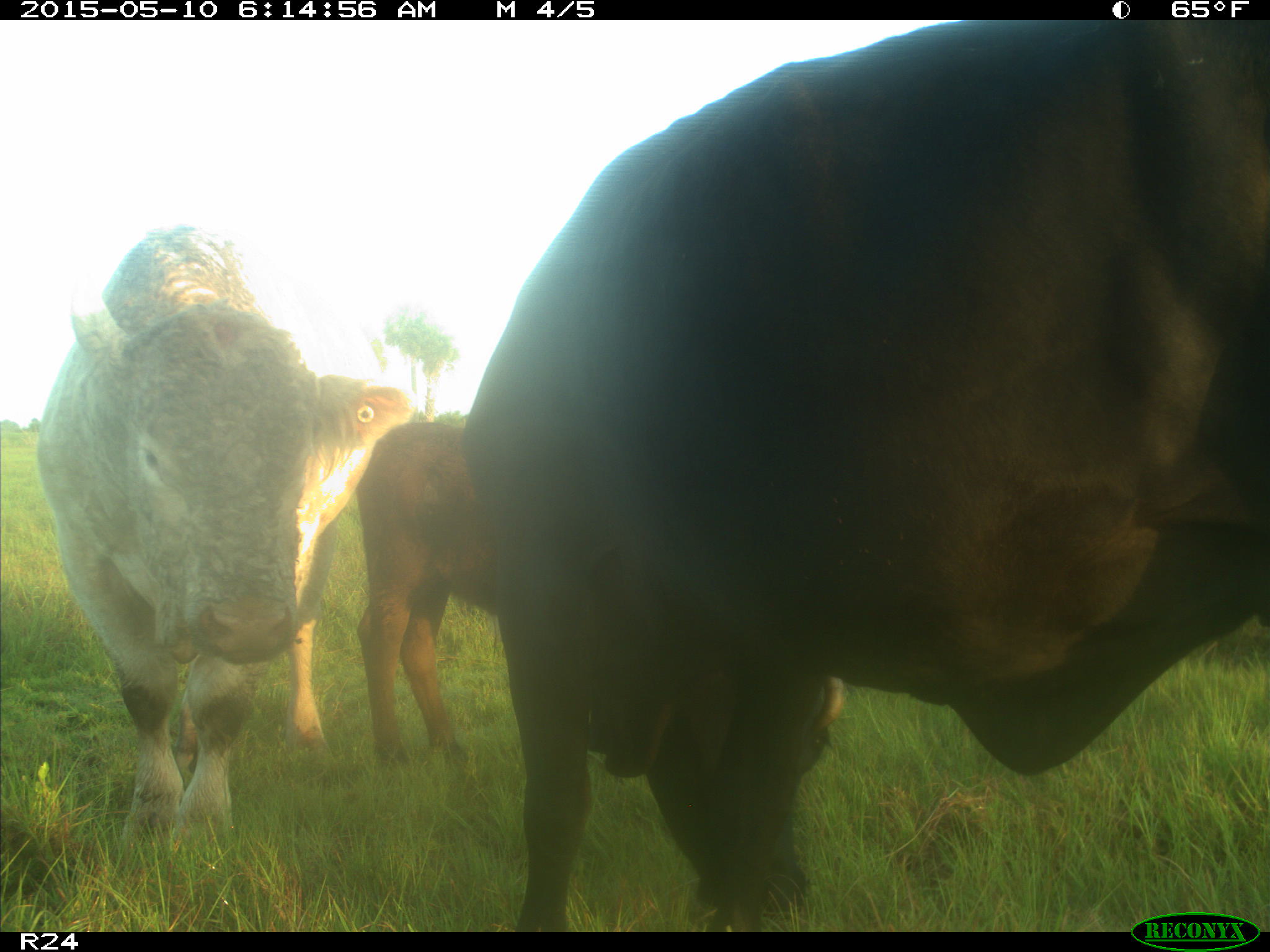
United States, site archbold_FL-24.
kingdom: Animalia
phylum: Chordata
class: Mammalia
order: Artiodactyla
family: Bovidae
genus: Bos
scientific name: Bos taurus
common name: domestic cow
Bos taurus (domestic cow).